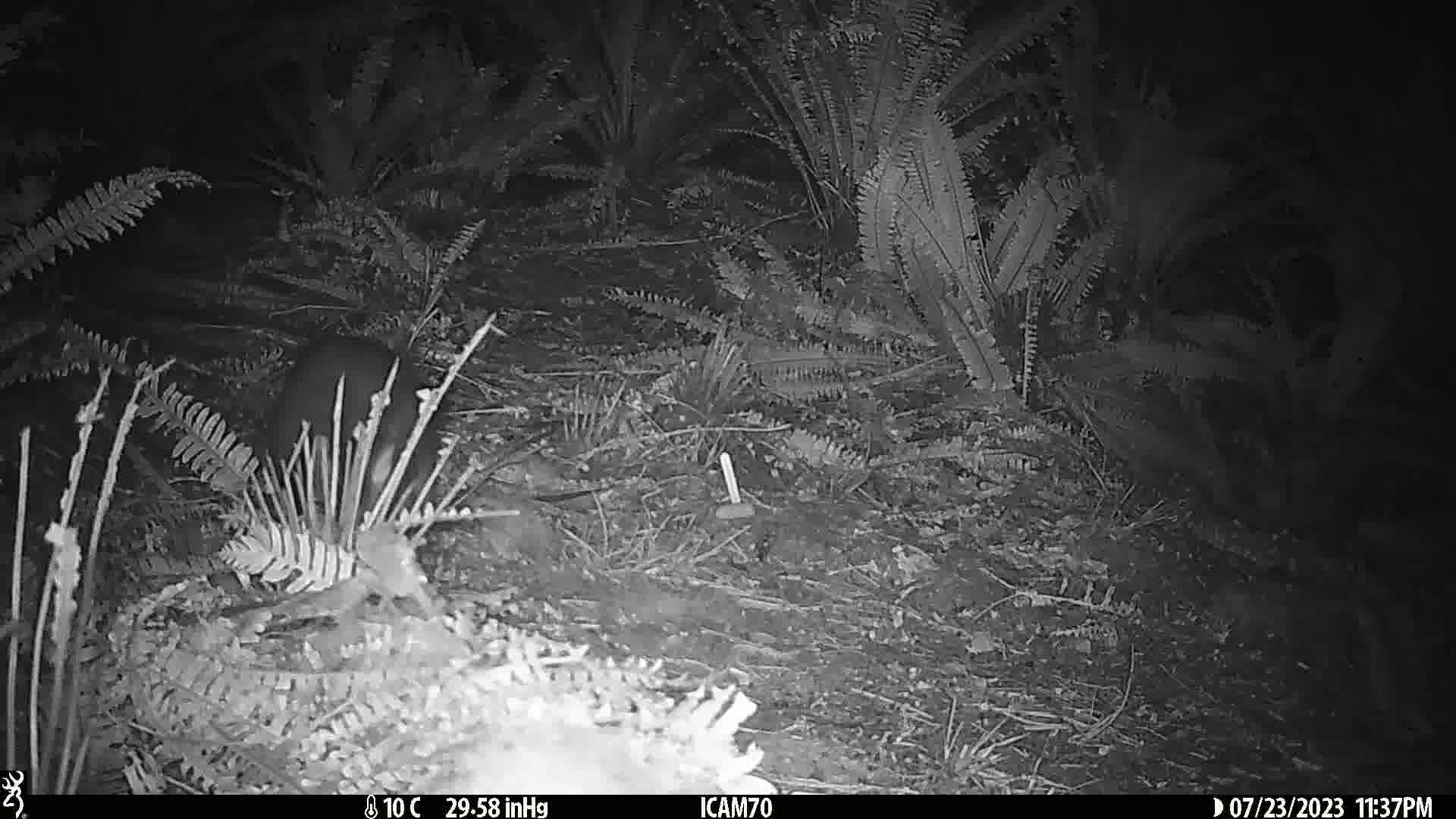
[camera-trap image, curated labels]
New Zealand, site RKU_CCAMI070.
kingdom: Animalia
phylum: Chordata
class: Mammalia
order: Diprotodontia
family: Phalangeridae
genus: Trichosurus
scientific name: Trichosurus vulpecula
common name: common brushtail possum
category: possum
Possum (common brushtail possum) (Trichosurus vulpecula).